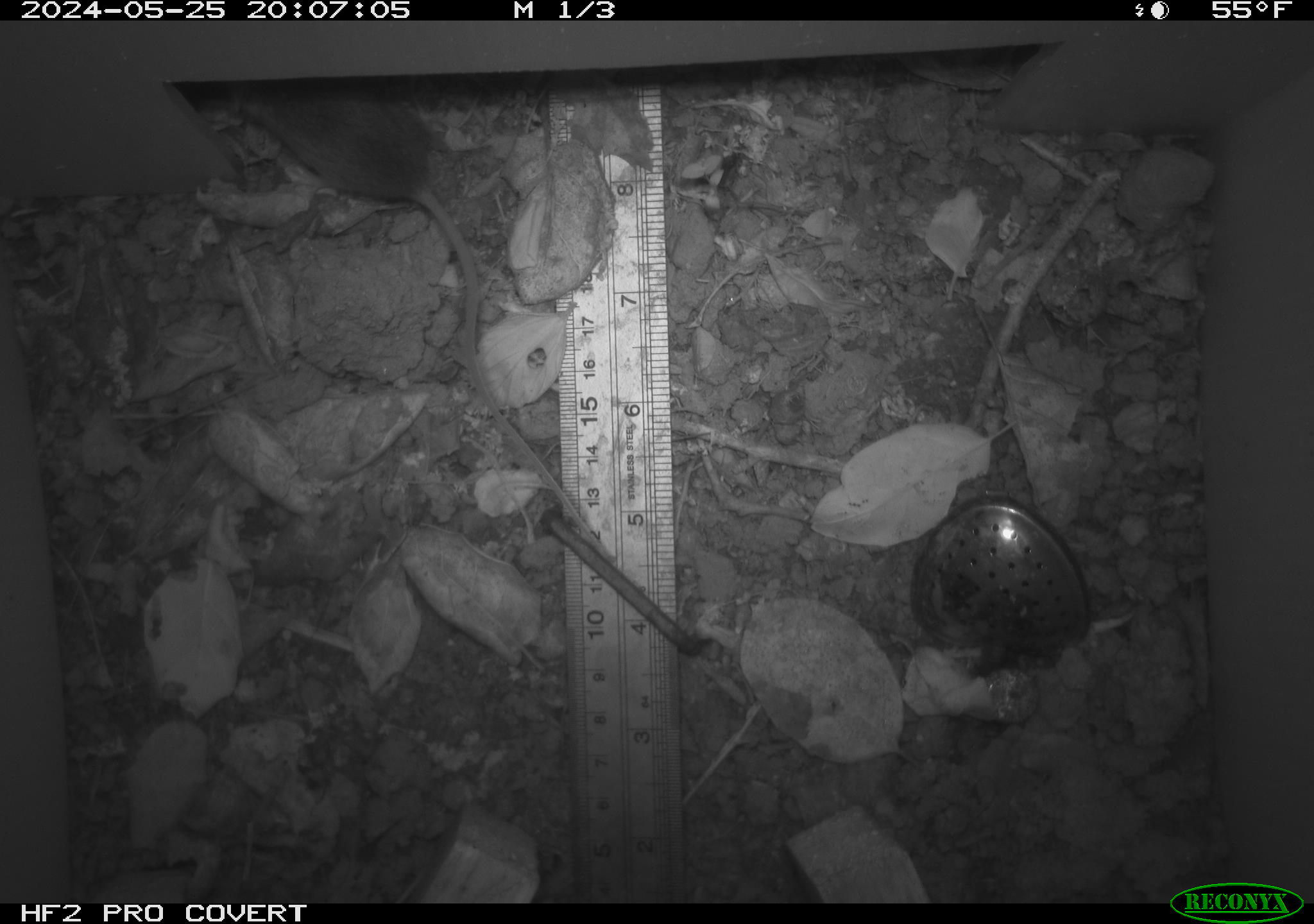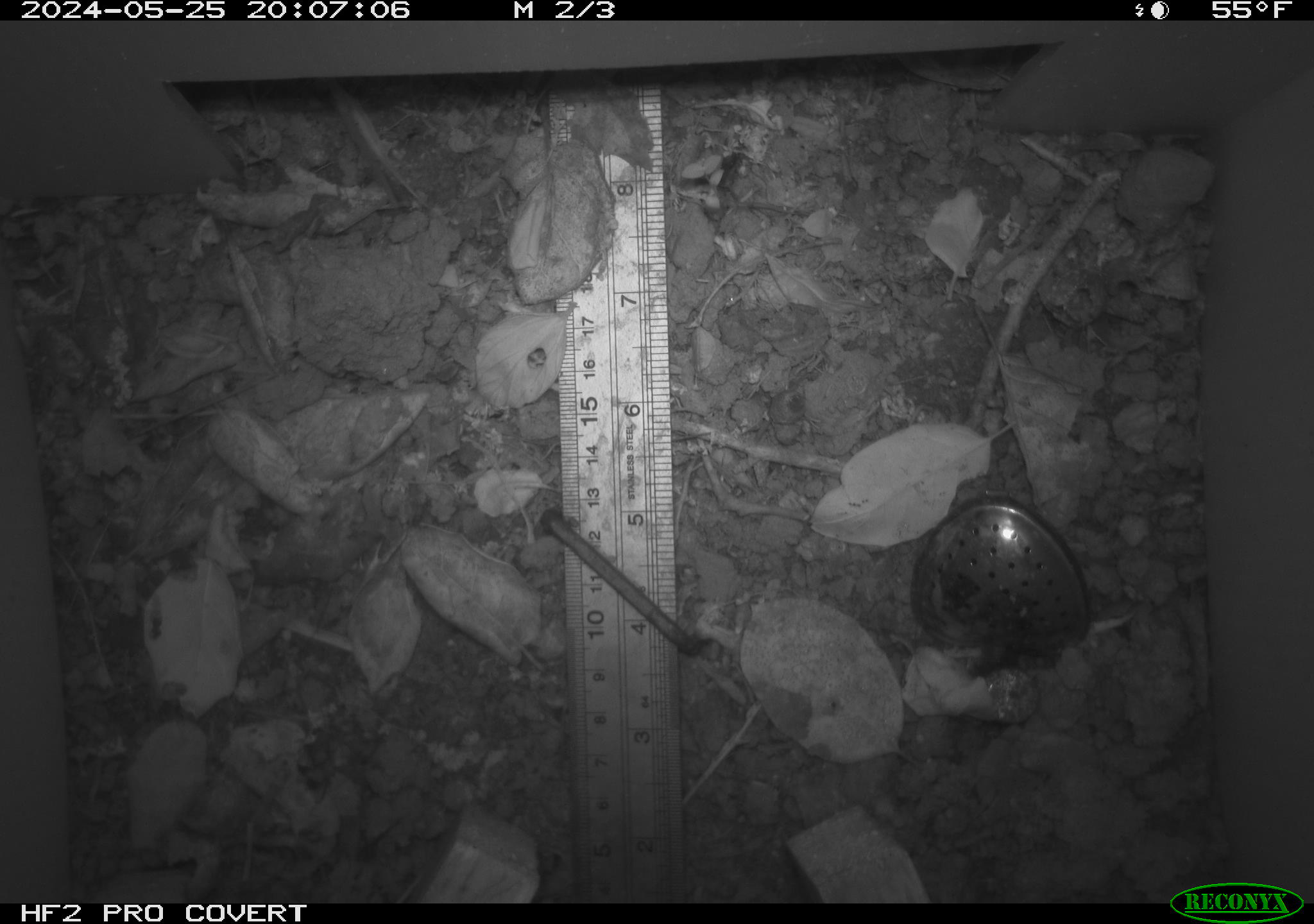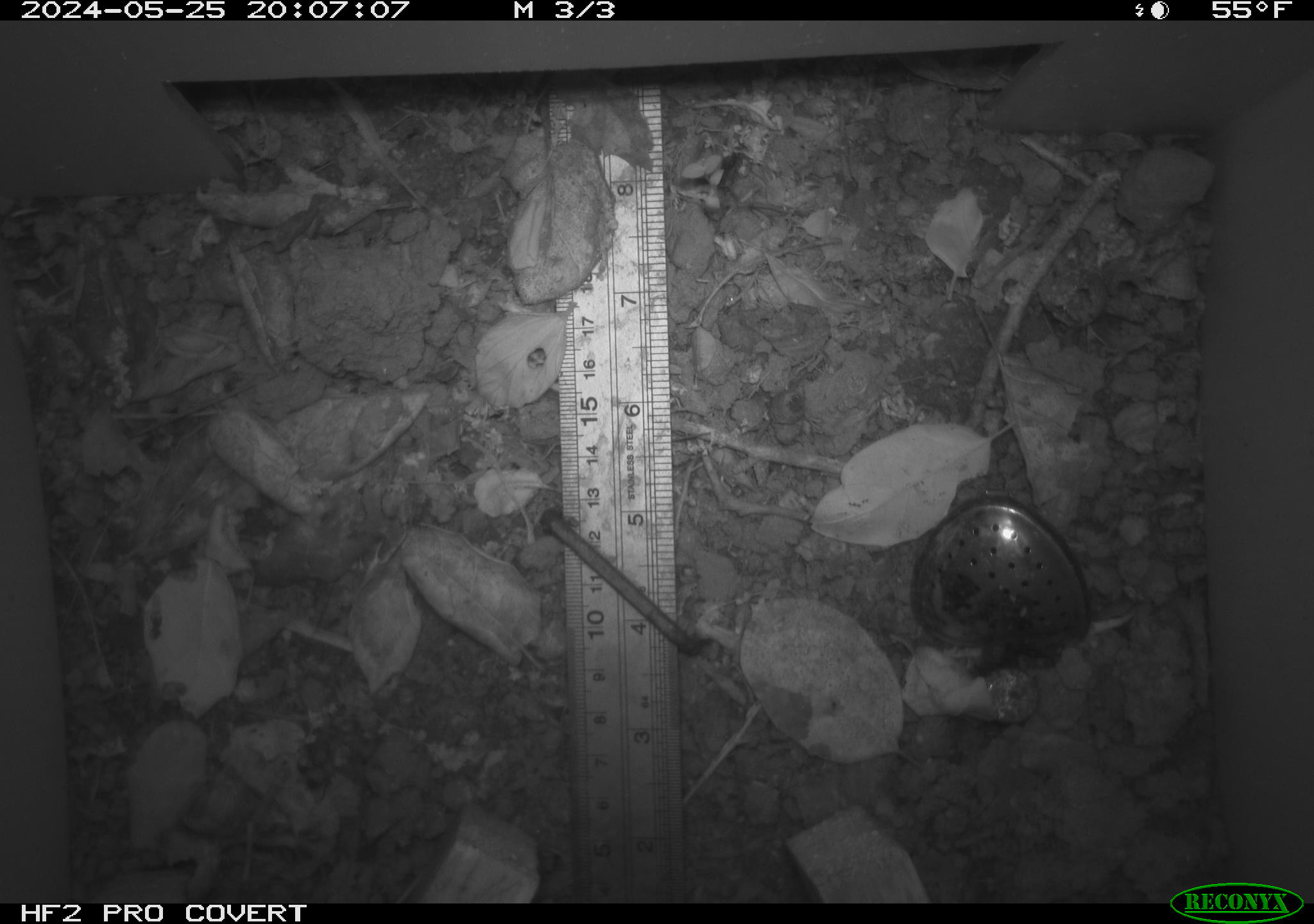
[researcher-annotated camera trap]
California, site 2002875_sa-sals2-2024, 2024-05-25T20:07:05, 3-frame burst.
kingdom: Animalia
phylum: Chordata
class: Mammalia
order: Rodentia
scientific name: Rodentia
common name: rodent